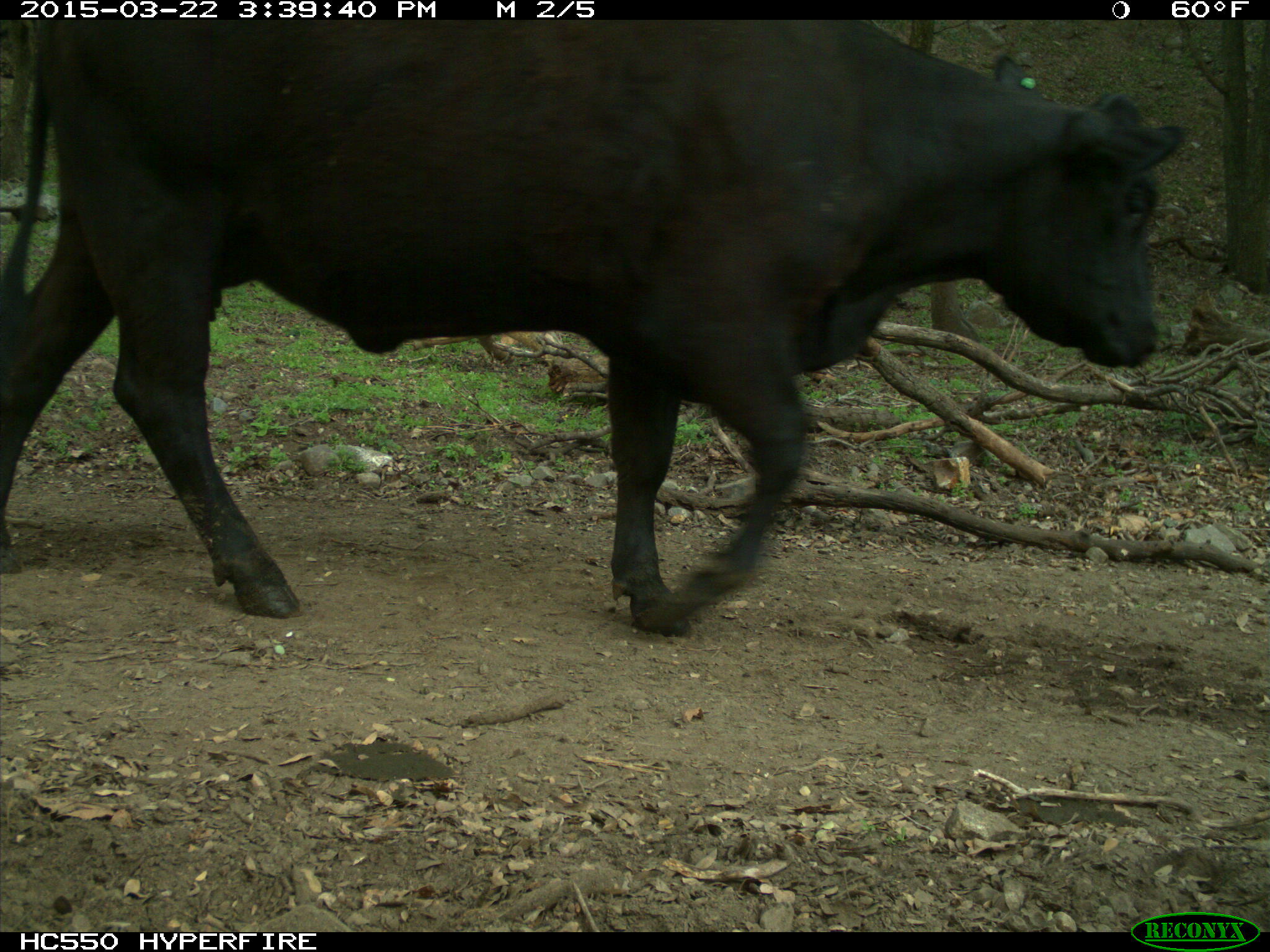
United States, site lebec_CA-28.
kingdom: Animalia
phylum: Chordata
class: Mammalia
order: Artiodactyla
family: Bovidae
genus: Bos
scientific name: Bos taurus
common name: domestic cow